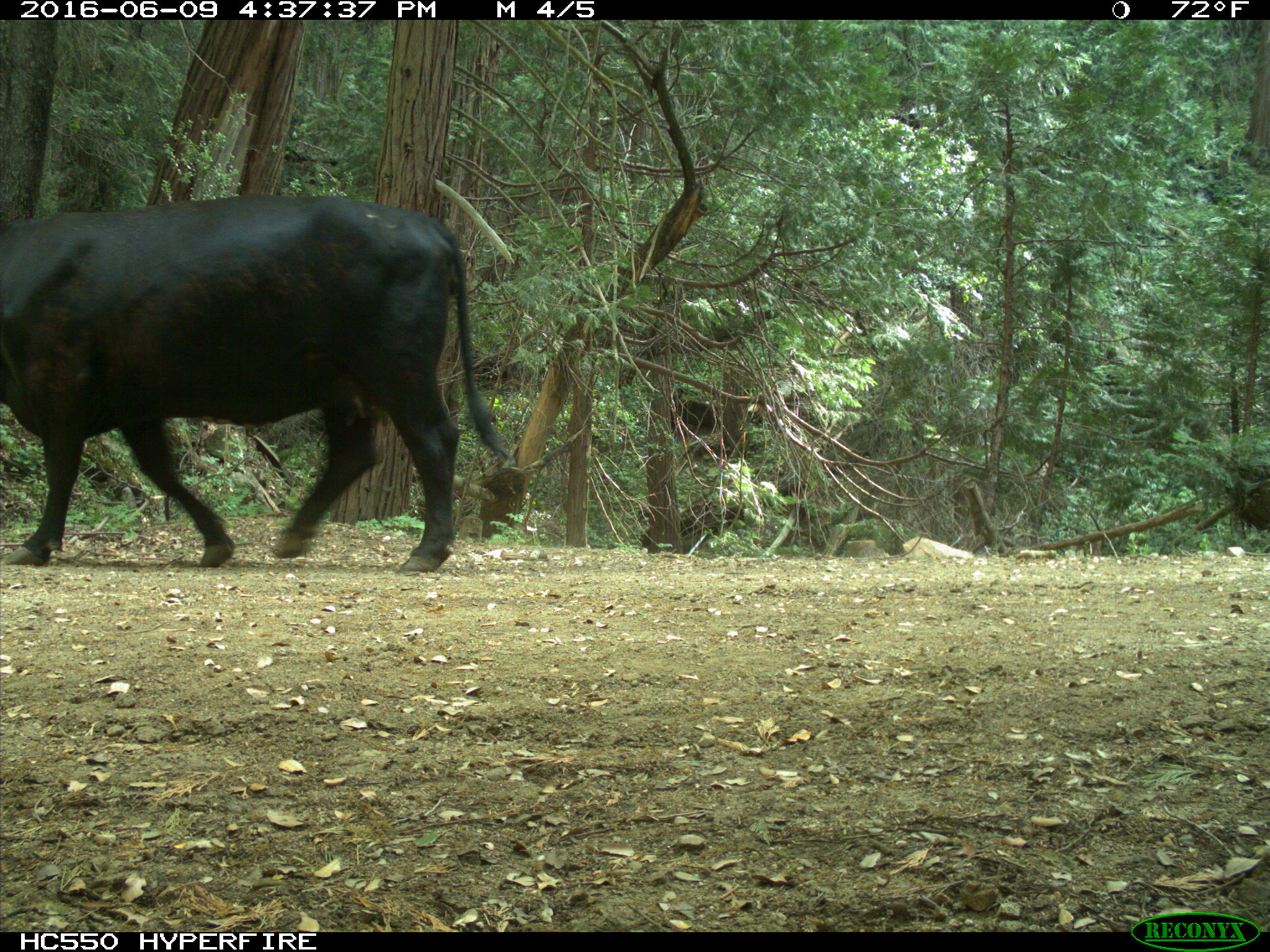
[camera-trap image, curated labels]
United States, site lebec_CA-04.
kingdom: Animalia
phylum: Chordata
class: Mammalia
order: Artiodactyla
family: Bovidae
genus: Bos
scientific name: Bos taurus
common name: domestic cow